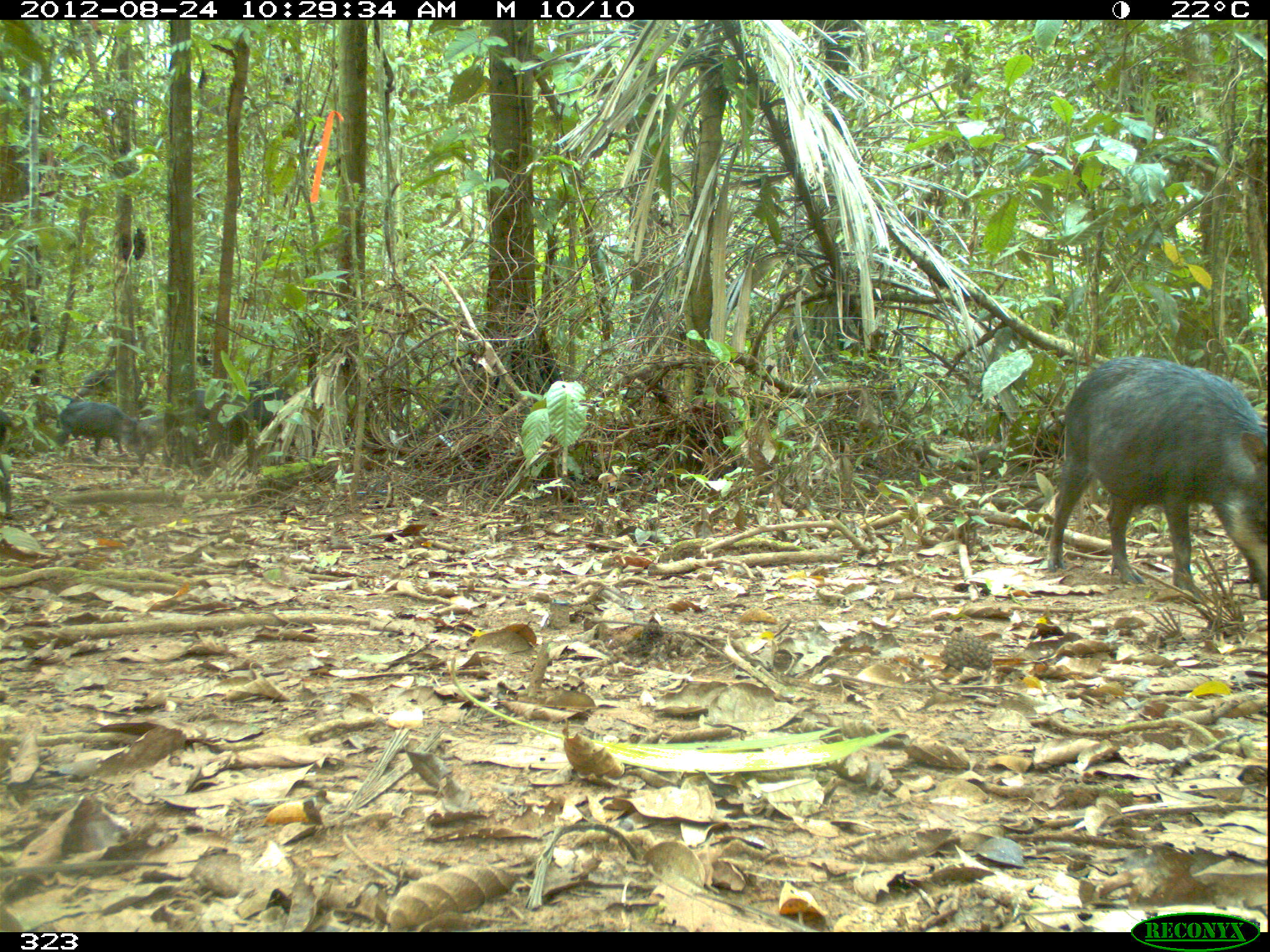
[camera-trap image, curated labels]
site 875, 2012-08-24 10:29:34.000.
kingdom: Animalia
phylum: Chordata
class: Mammalia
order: Artiodactyla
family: Tayassuidae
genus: Tayassu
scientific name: Tayassu pecari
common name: white-lipped peccary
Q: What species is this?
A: Tayassu pecari (white-lipped peccary).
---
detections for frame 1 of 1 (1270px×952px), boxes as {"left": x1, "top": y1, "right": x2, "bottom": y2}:
tayassu pecari: {"left": 1046, "top": 356, "right": 1270, "bottom": 610}; {"left": 187, "top": 378, "right": 310, "bottom": 450}; {"left": 43, "top": 398, "right": 162, "bottom": 471}; {"left": 118, "top": 413, "right": 187, "bottom": 467}; {"left": 75, "top": 363, "right": 150, "bottom": 402}; {"left": 0, "top": 410, "right": 10, "bottom": 449}